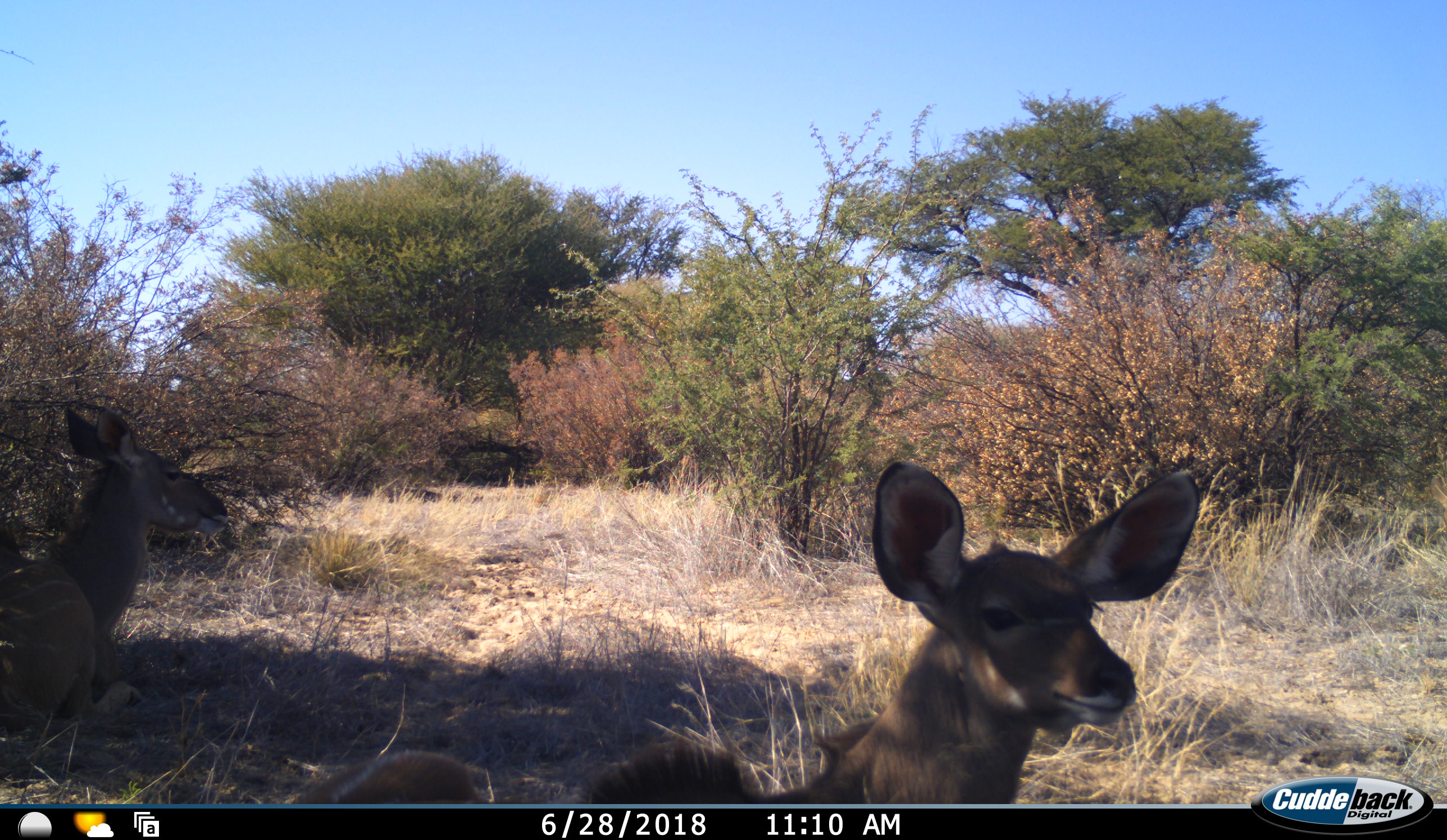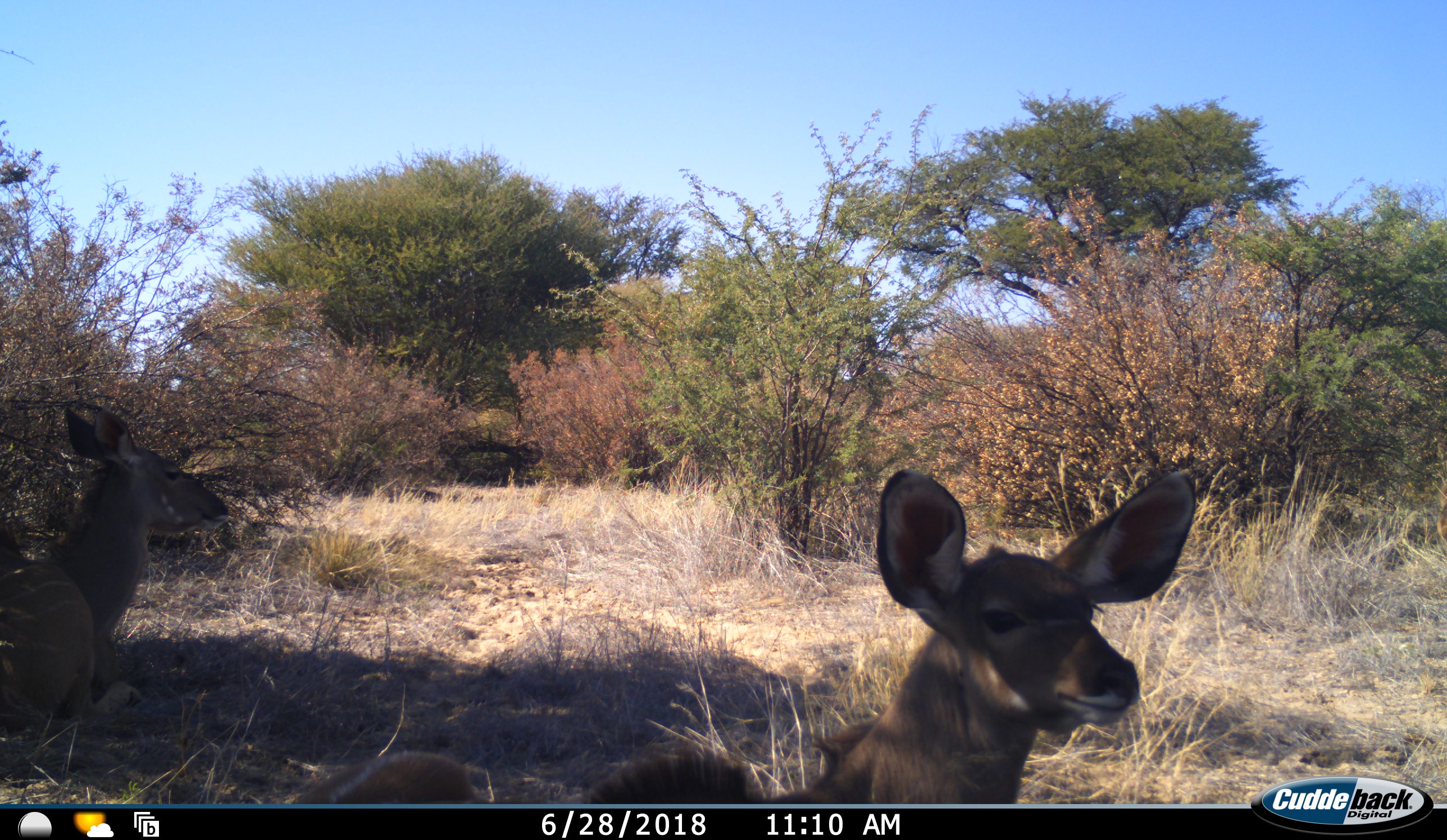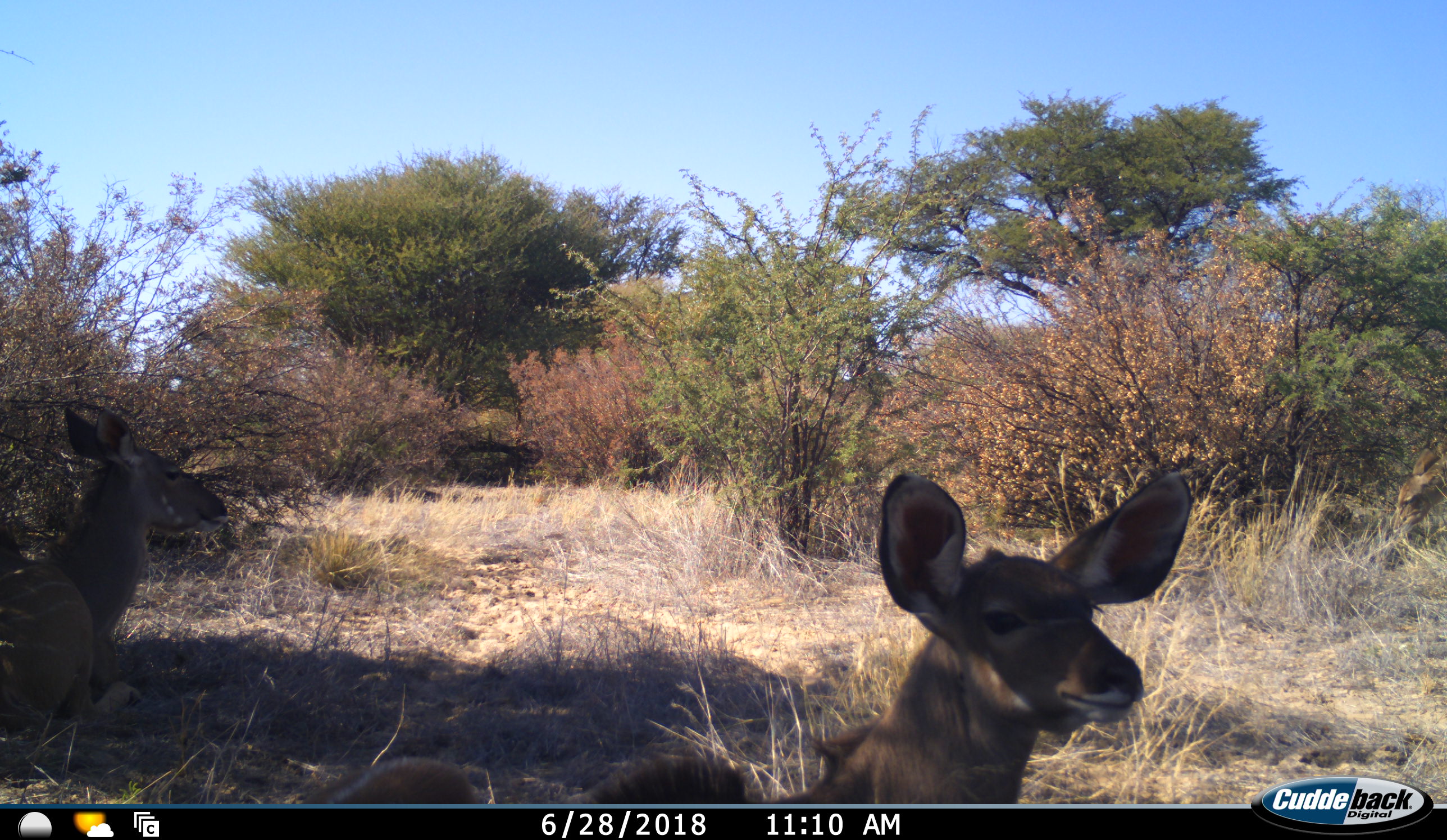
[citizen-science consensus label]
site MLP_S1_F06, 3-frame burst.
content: unidentified animal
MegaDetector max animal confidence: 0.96